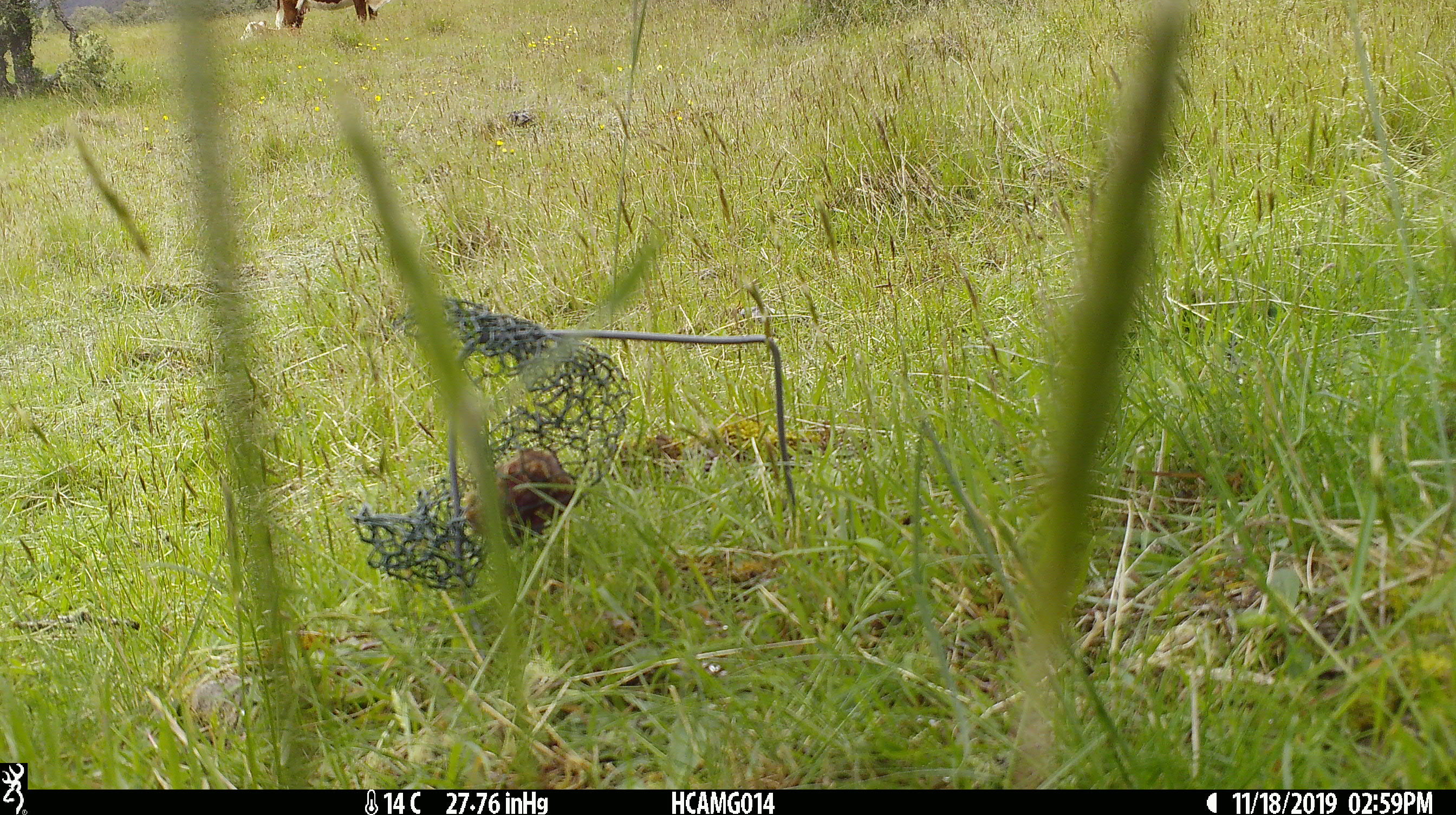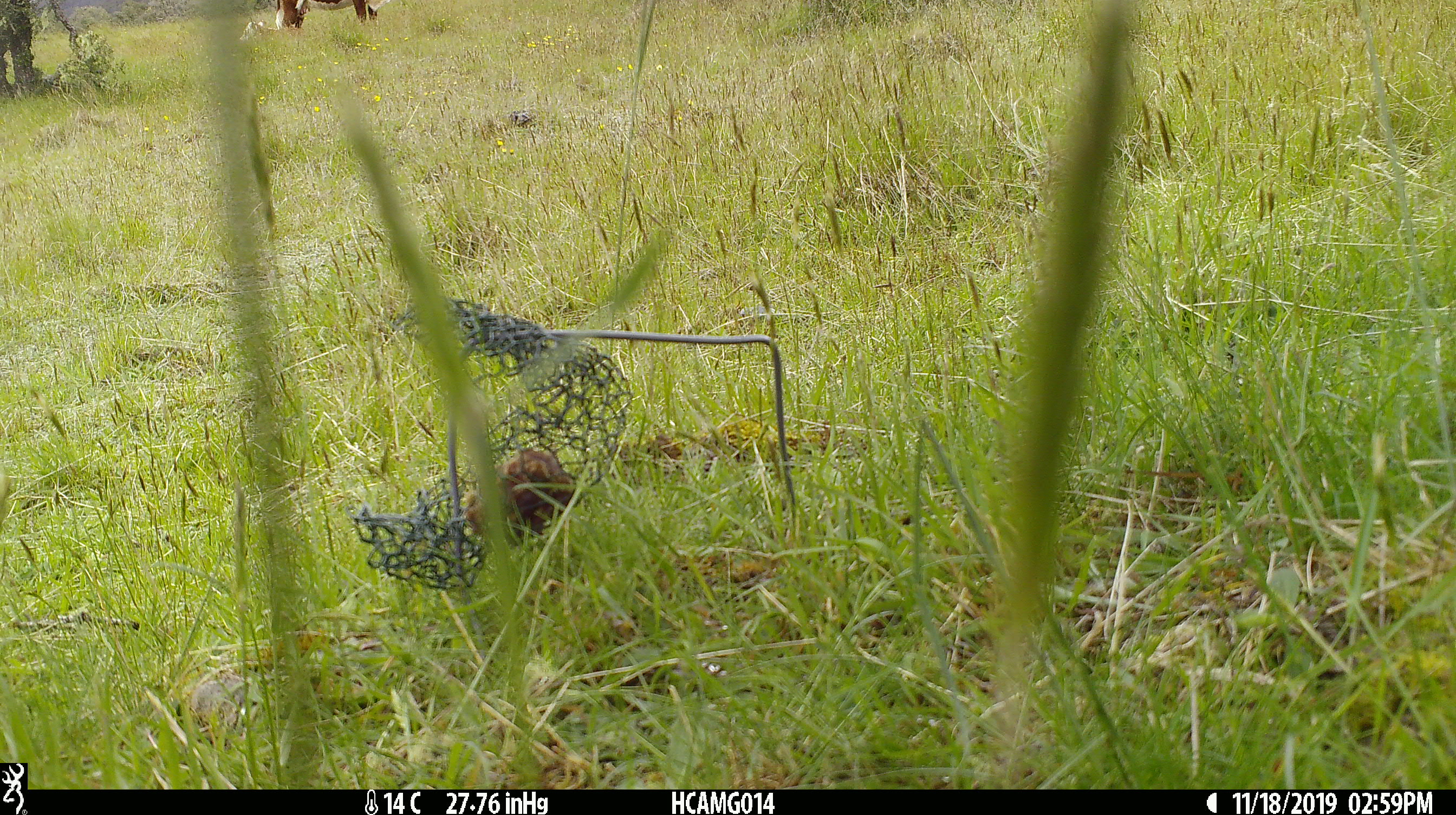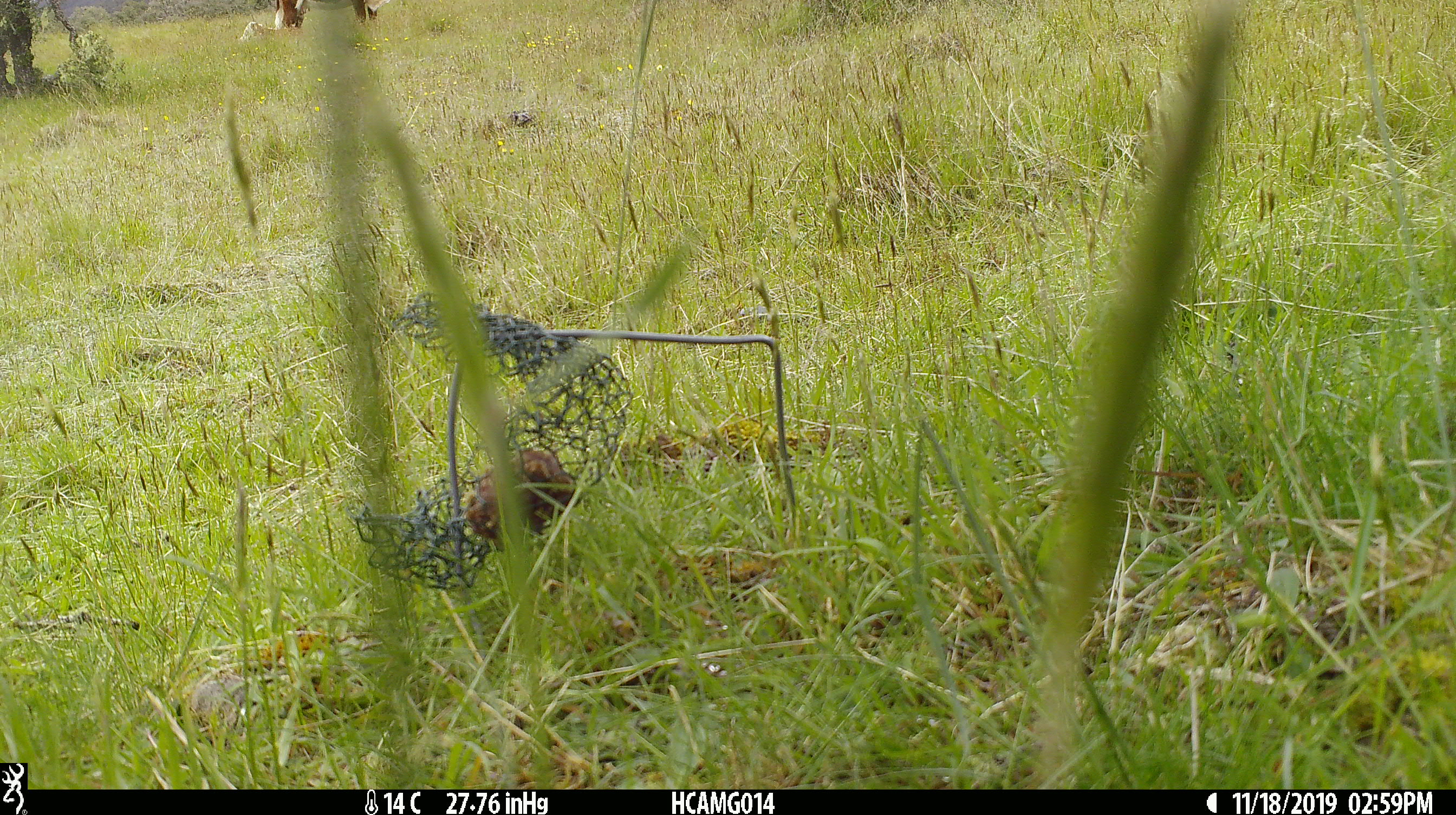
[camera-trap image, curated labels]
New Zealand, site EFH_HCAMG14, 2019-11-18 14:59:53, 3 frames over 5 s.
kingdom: Animalia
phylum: Chordata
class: Mammalia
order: Artiodactyla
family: Bovidae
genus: Bos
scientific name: Bos taurus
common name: domestic cow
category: cow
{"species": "cow (domestic cow) (Bos taurus)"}